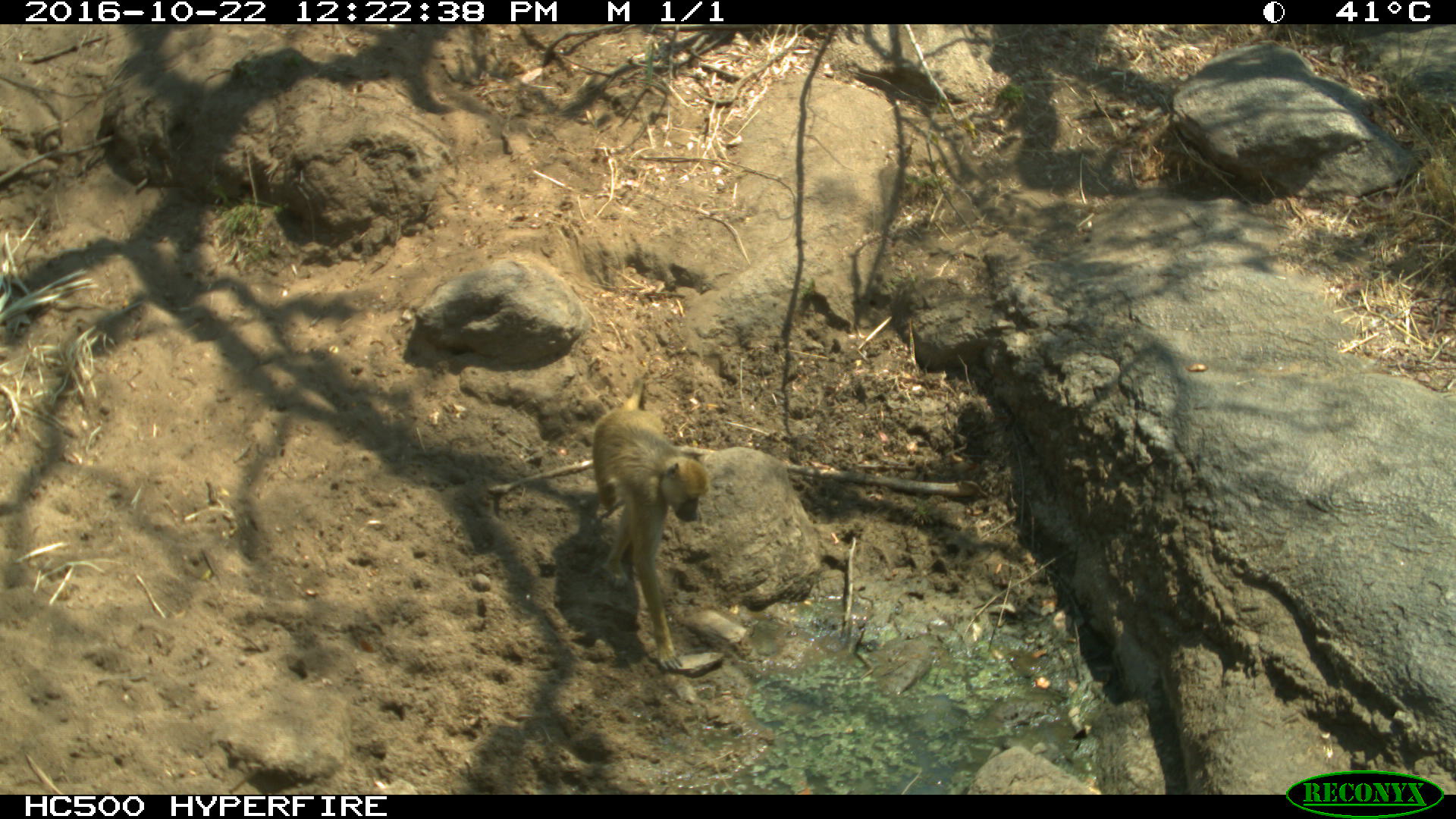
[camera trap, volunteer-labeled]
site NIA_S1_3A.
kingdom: Animalia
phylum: Chordata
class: Mammalia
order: Primates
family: Cercopithecidae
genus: Papio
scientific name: Papio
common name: baboon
Baboon (Papio), count 1. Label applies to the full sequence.